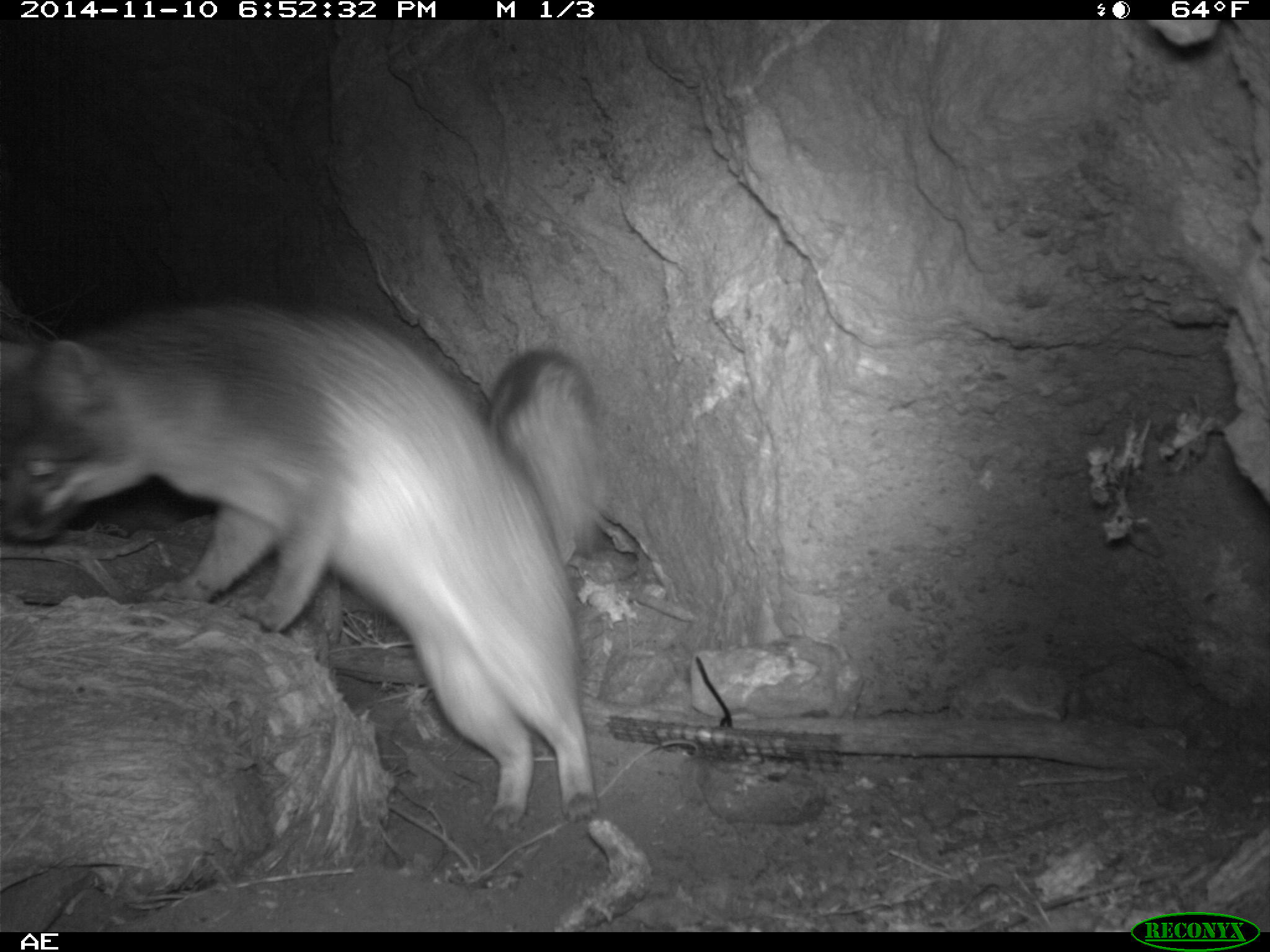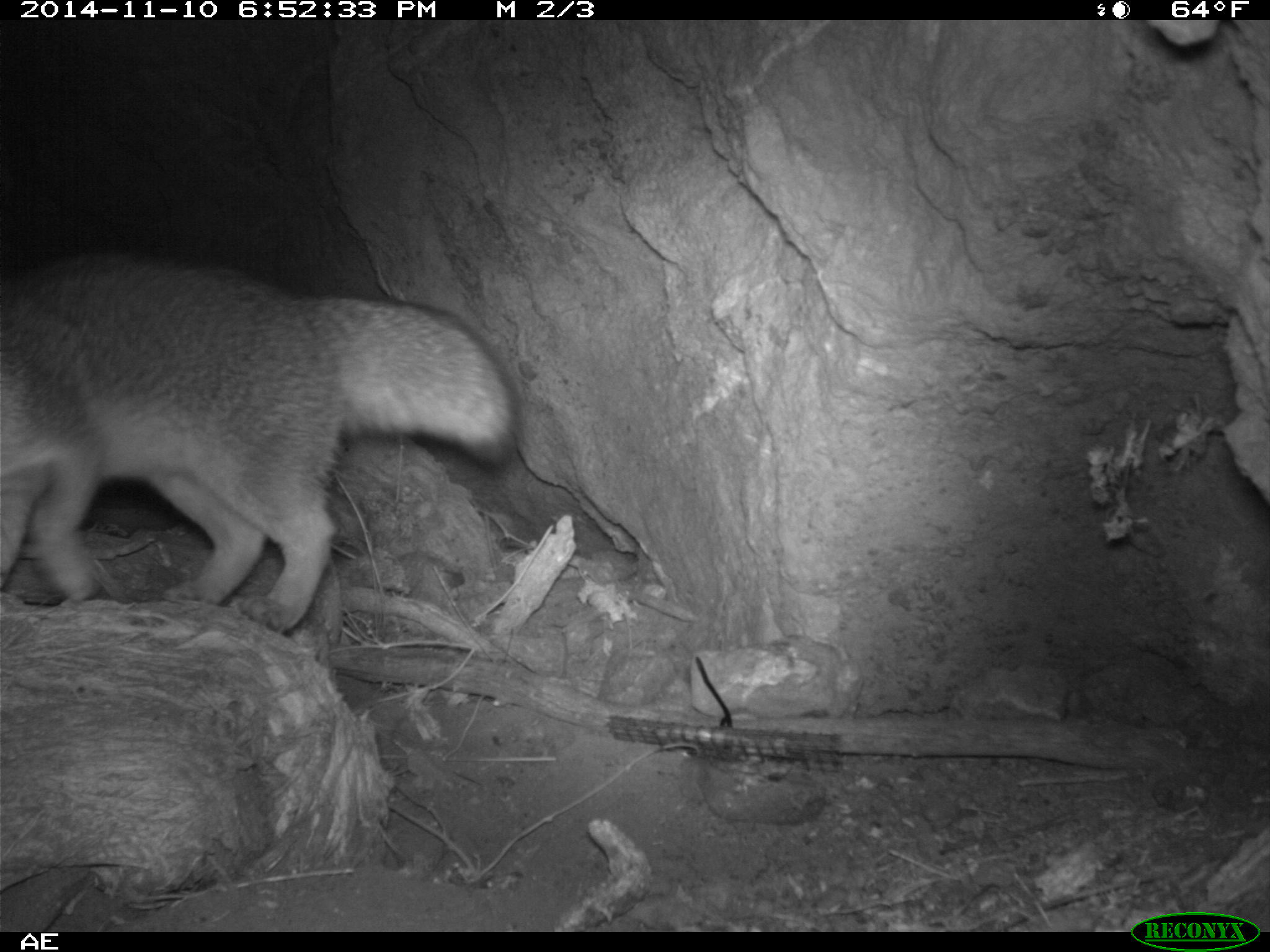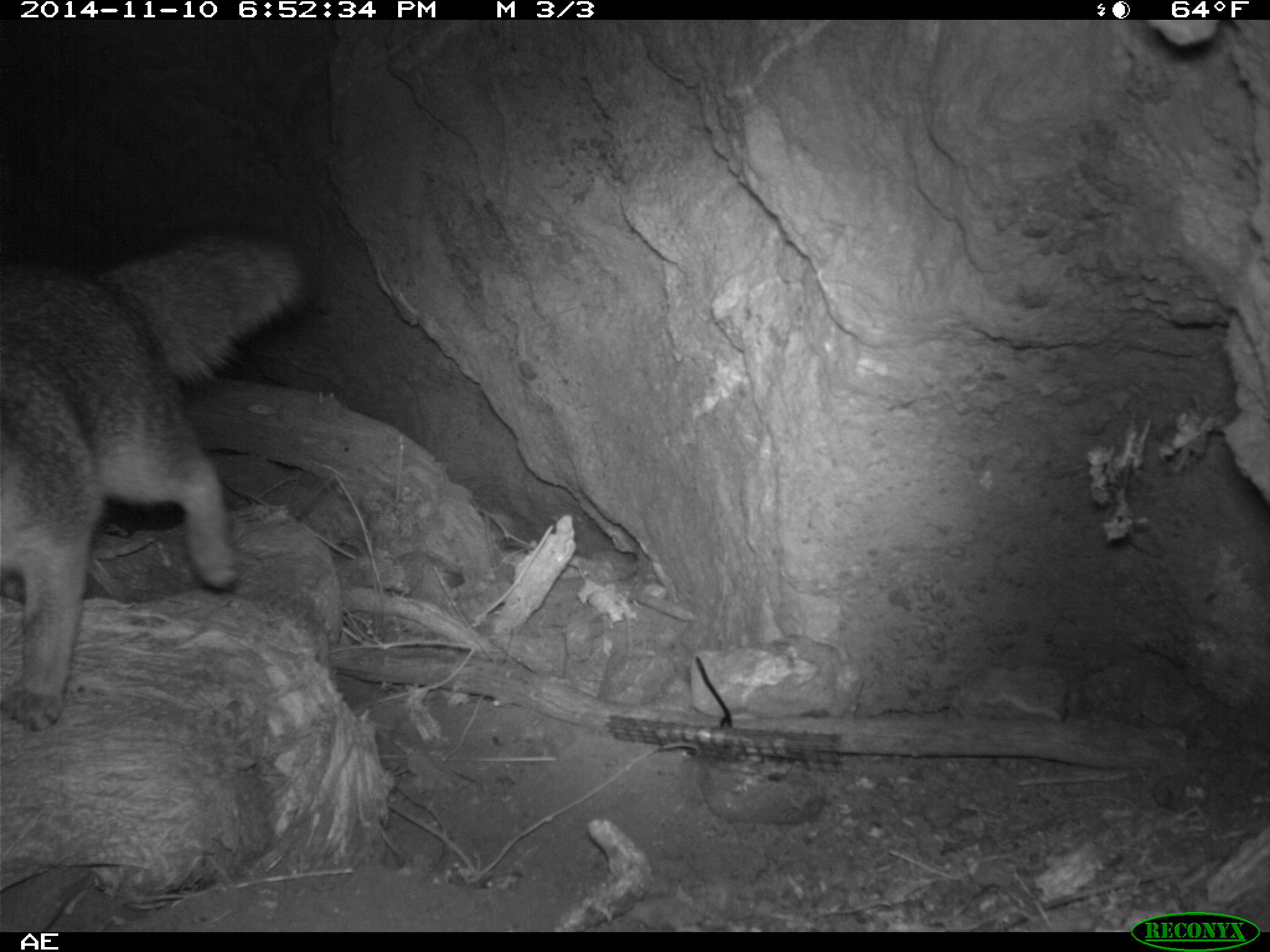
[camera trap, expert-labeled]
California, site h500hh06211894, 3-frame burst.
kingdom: Animalia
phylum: Chordata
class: Mammalia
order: Carnivora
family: Canidae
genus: Urocyon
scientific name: Urocyon littoralis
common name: island fox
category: fox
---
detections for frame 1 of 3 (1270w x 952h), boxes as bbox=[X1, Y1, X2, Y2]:
fox: bbox=[0, 294, 614, 832]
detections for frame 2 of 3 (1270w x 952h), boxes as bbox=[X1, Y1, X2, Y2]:
fox: bbox=[0, 247, 522, 603]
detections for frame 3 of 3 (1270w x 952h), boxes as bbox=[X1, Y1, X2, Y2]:
fox: bbox=[0, 235, 316, 731]